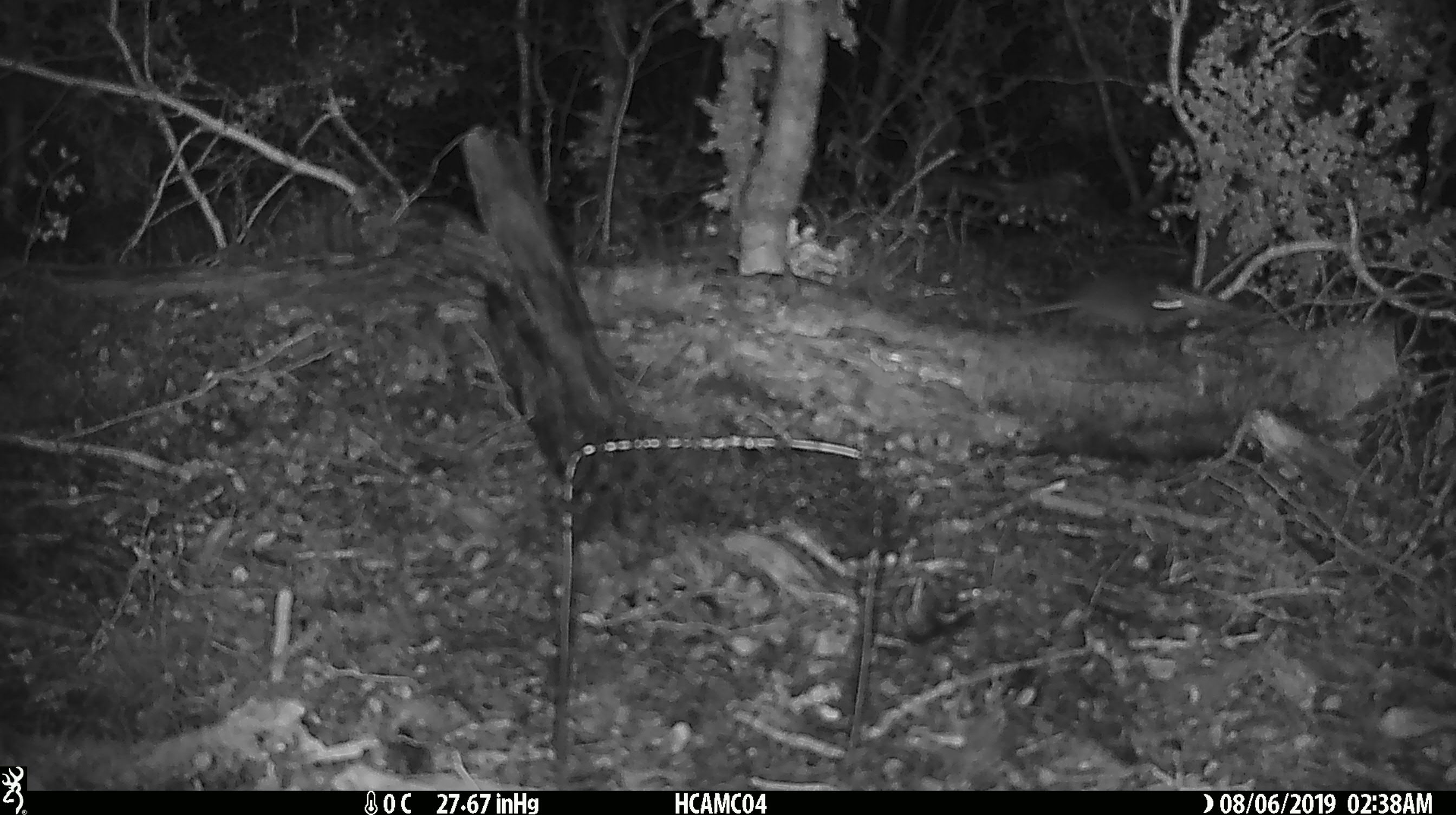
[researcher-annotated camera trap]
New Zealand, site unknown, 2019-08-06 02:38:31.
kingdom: Animalia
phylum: Chordata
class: Mammalia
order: Rodentia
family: Muridae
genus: Mus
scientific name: Mus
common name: mouse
Mouse (Mus).